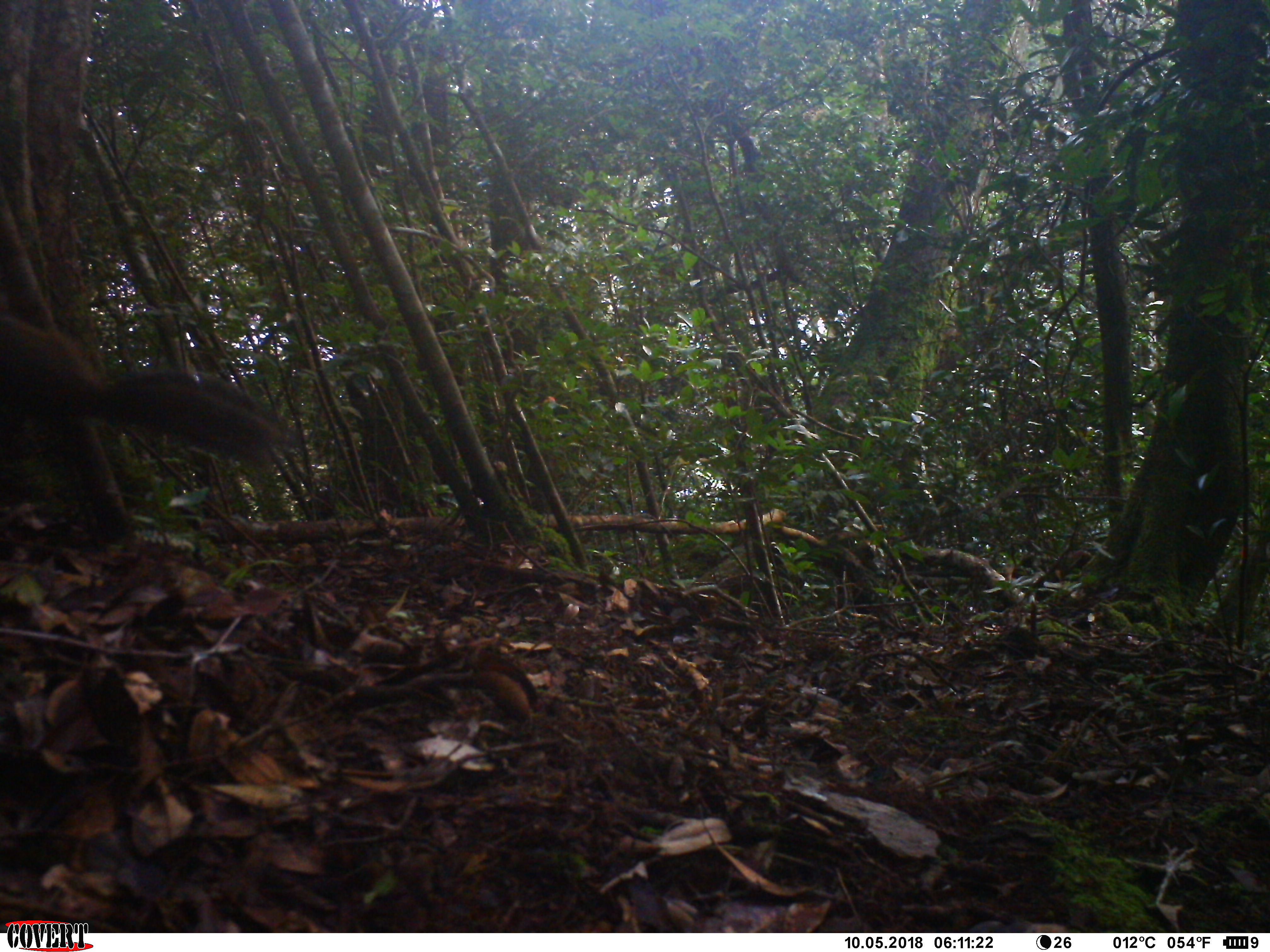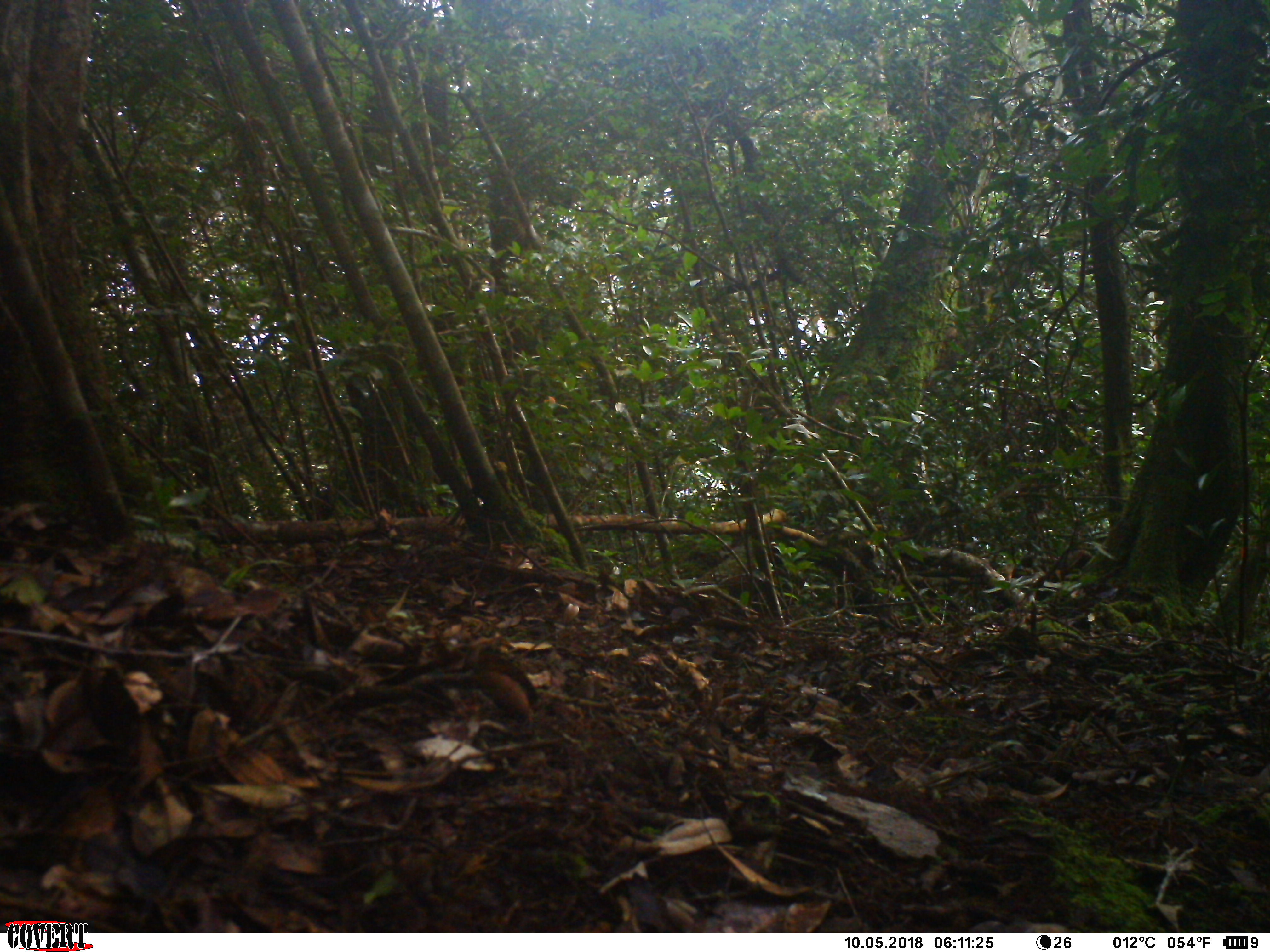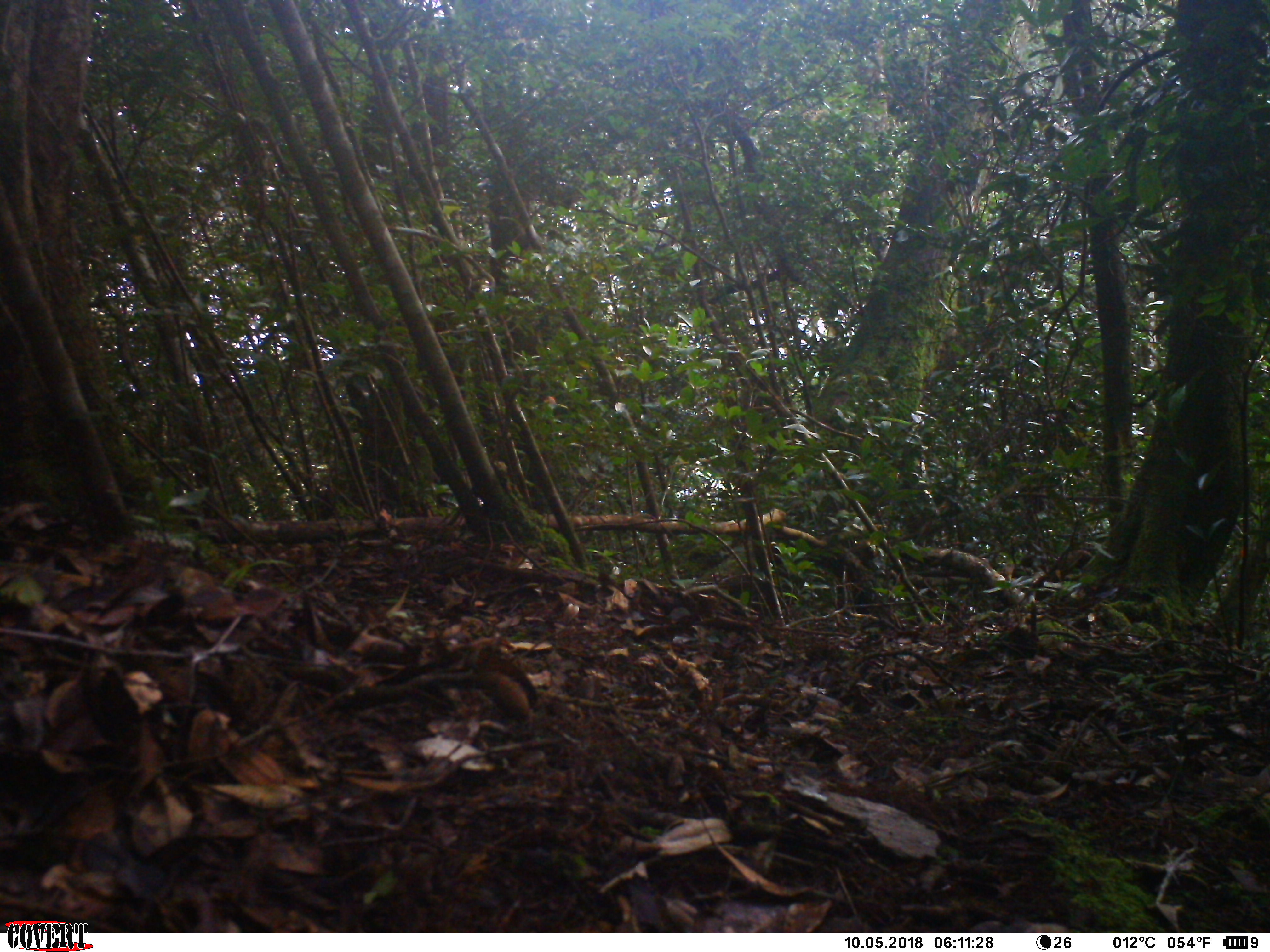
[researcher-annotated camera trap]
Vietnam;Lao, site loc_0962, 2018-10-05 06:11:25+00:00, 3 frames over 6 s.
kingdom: Animalia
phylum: Chordata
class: Mammalia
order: Rodentia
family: Sciuridae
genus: Dremomys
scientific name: Dremomys rufigenis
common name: red-cheeked squirrel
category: red cheeked squirrel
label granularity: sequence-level